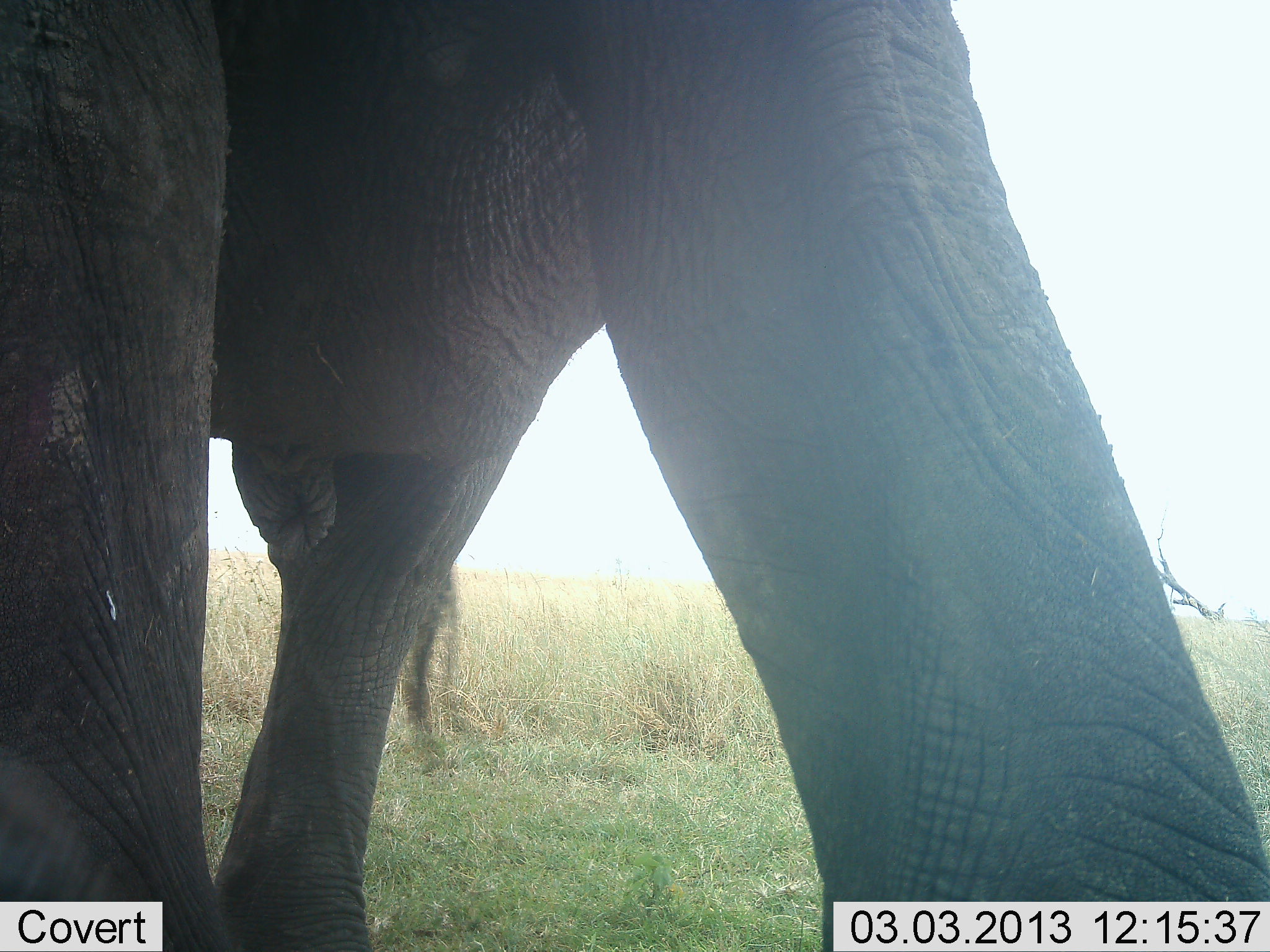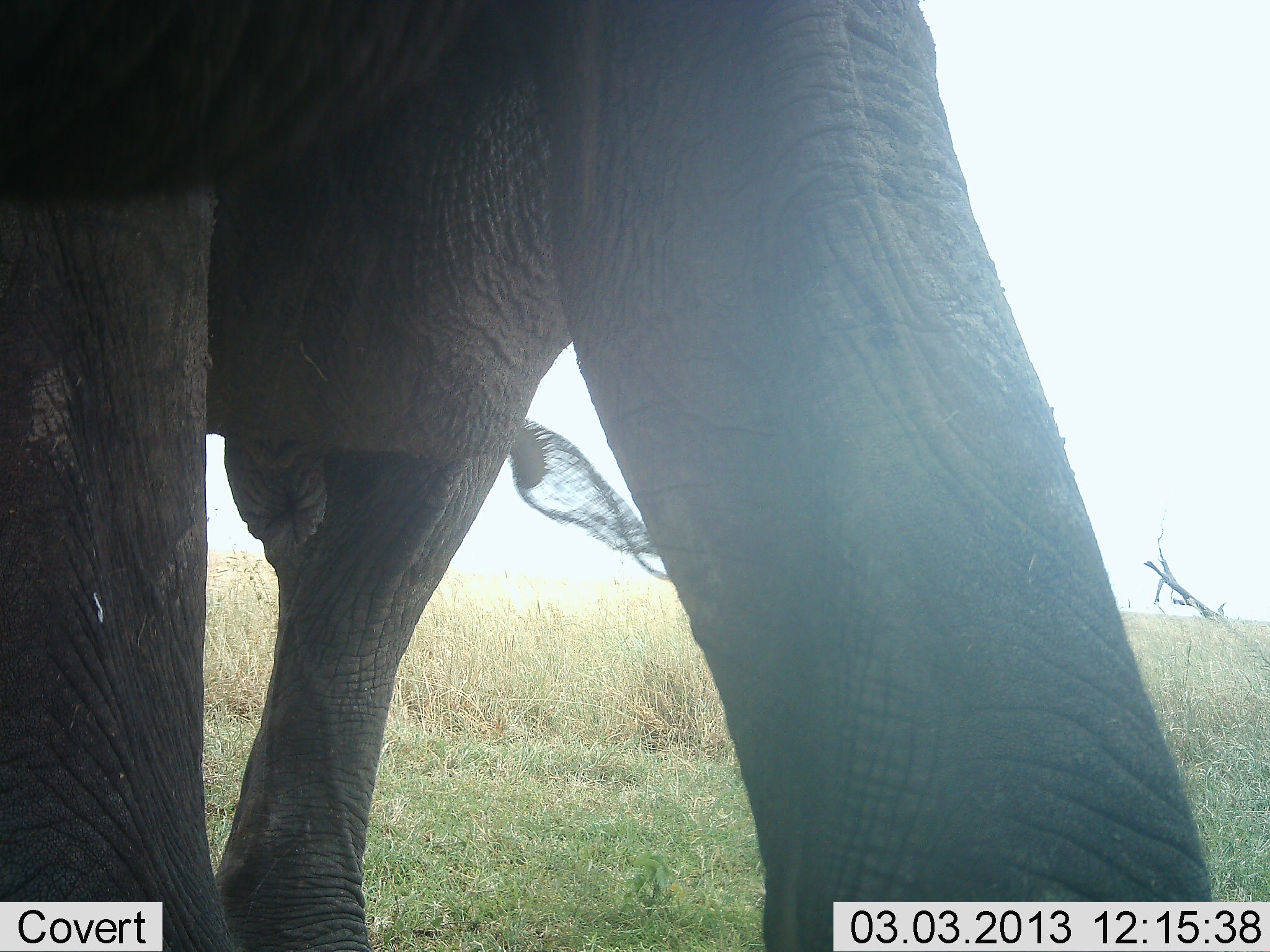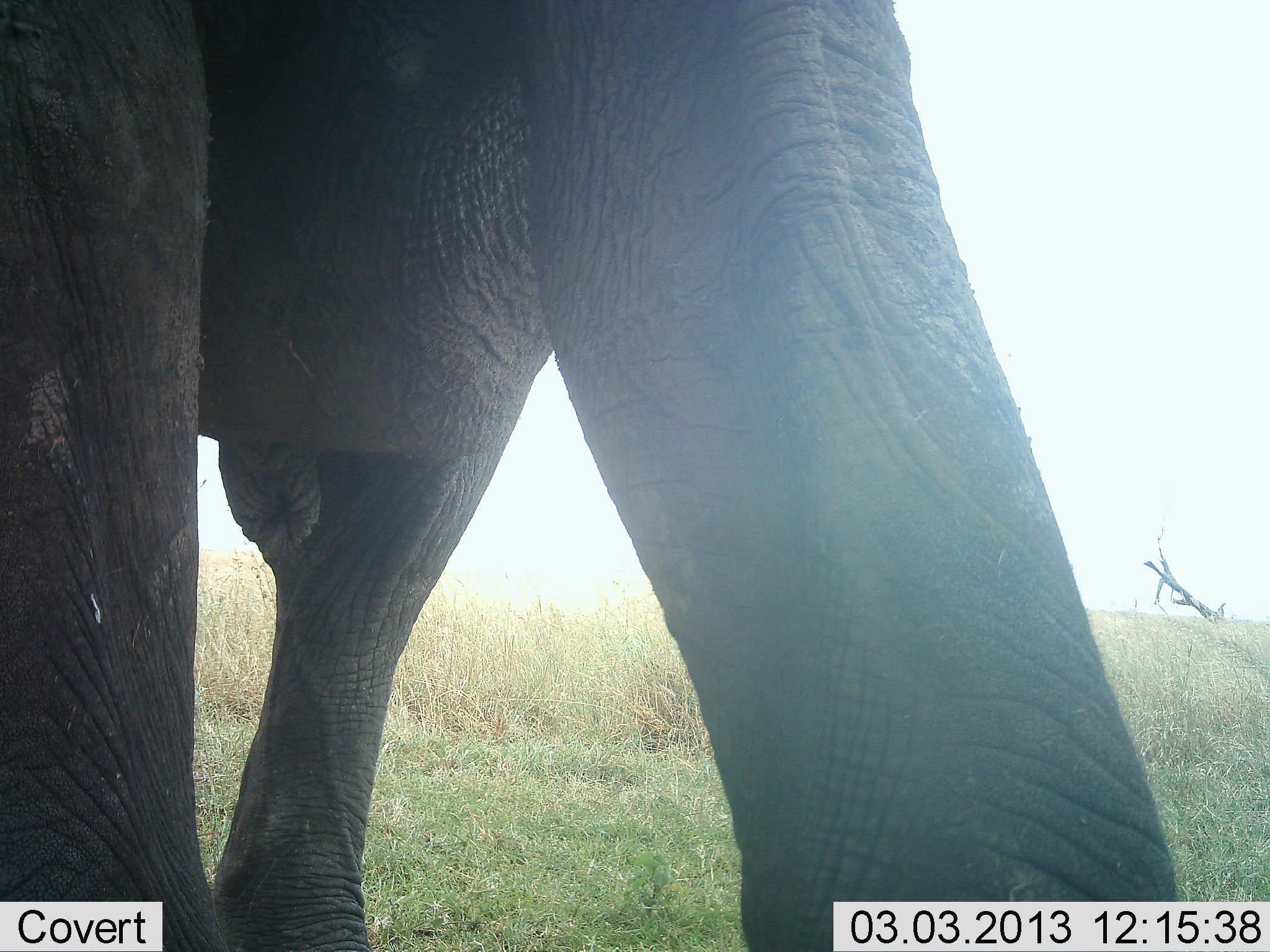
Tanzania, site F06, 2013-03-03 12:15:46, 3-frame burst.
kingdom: Animalia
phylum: Chordata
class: Mammalia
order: Proboscidea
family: Elephantidae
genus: Loxodonta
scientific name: Loxodonta africana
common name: african bush elephant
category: elephant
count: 1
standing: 68%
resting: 0%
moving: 32%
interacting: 0%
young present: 0%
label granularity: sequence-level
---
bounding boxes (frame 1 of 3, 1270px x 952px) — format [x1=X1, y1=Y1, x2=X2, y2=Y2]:
animal: [x1=1, y1=1, x2=1270, y2=952]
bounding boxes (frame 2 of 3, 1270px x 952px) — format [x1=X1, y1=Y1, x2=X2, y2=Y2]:
animal: [x1=0, y1=0, x2=1210, y2=952]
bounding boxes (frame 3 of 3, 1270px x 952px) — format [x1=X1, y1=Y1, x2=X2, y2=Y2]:
animal: [x1=1, y1=0, x2=1174, y2=951]